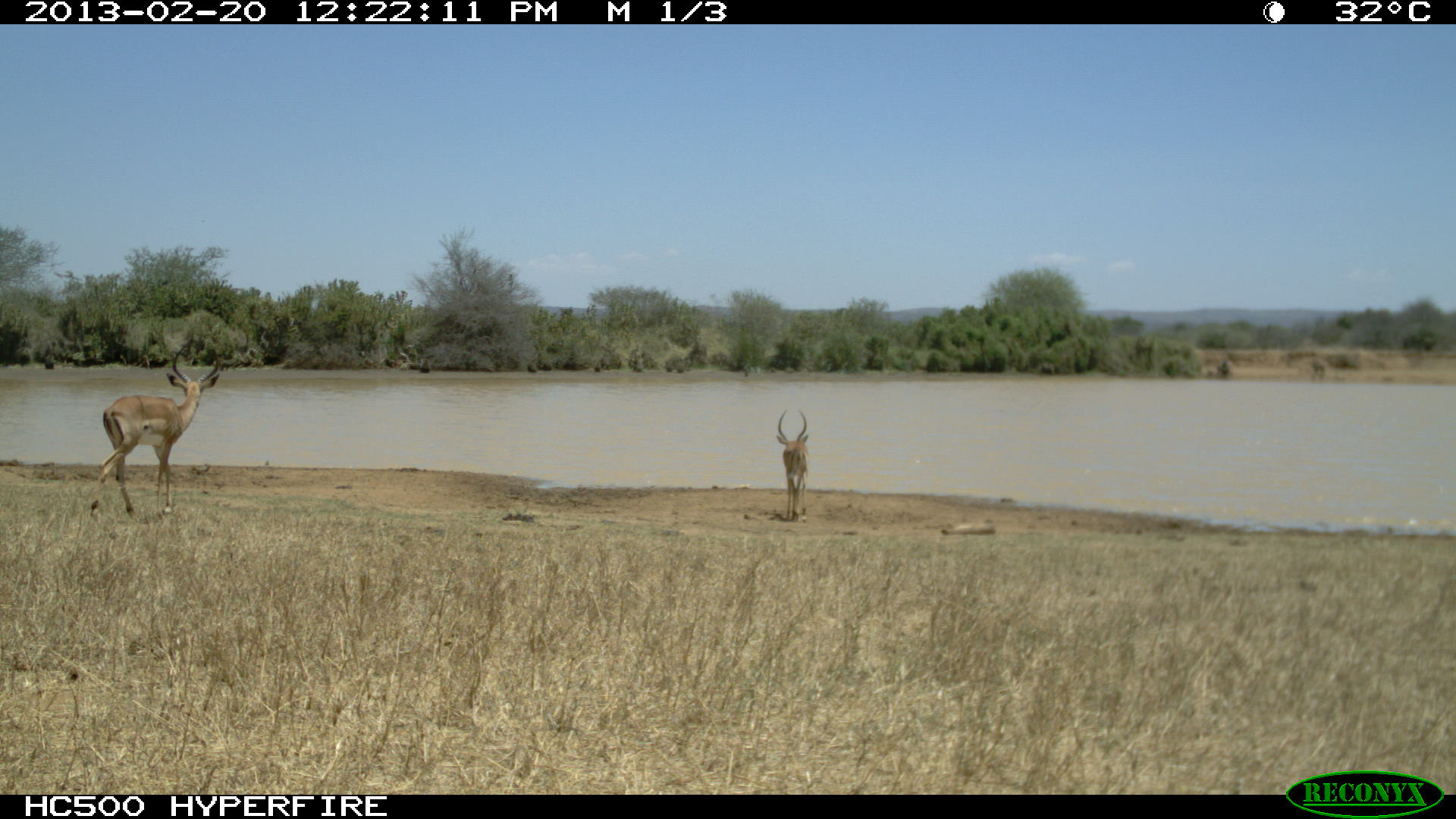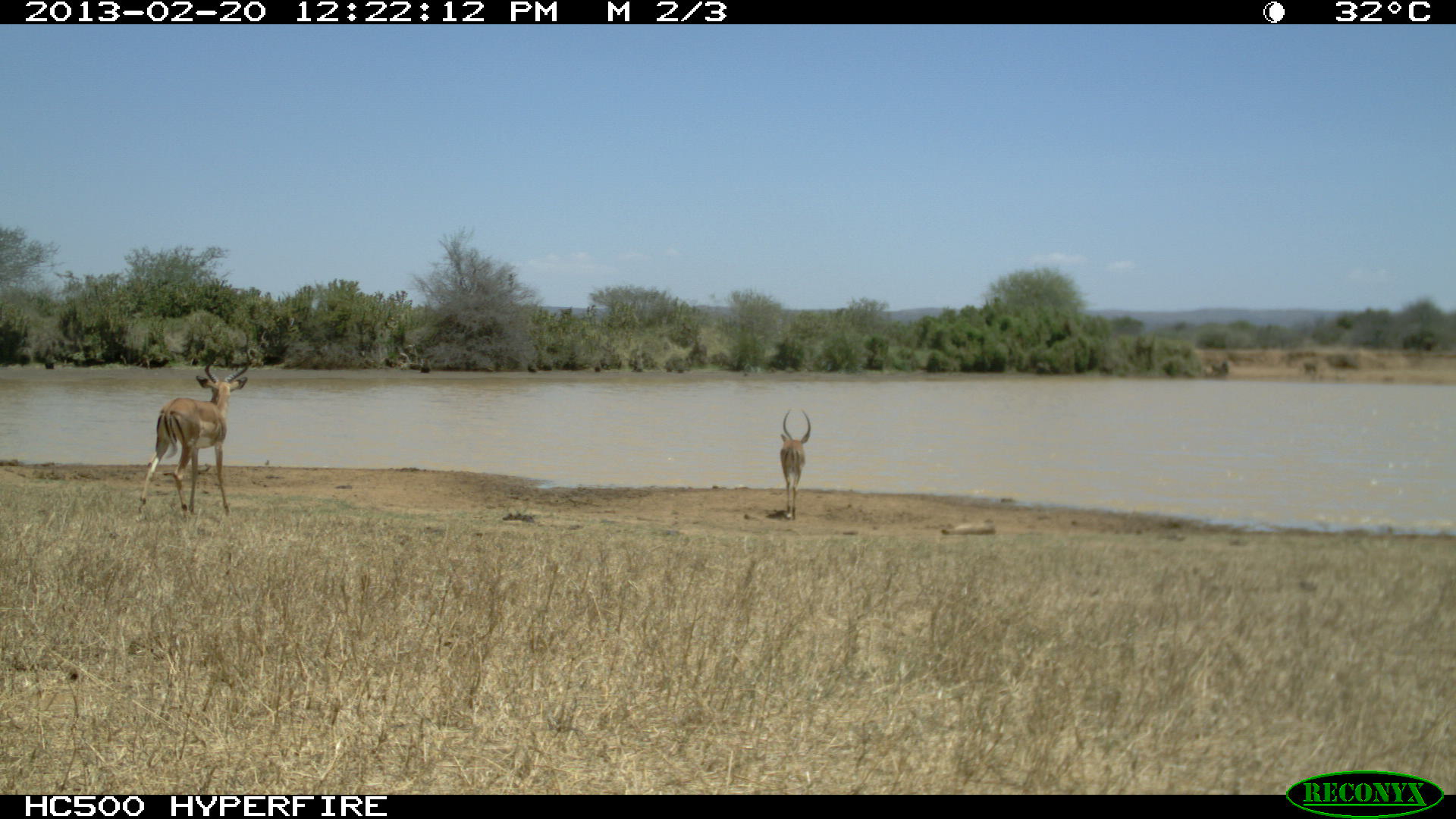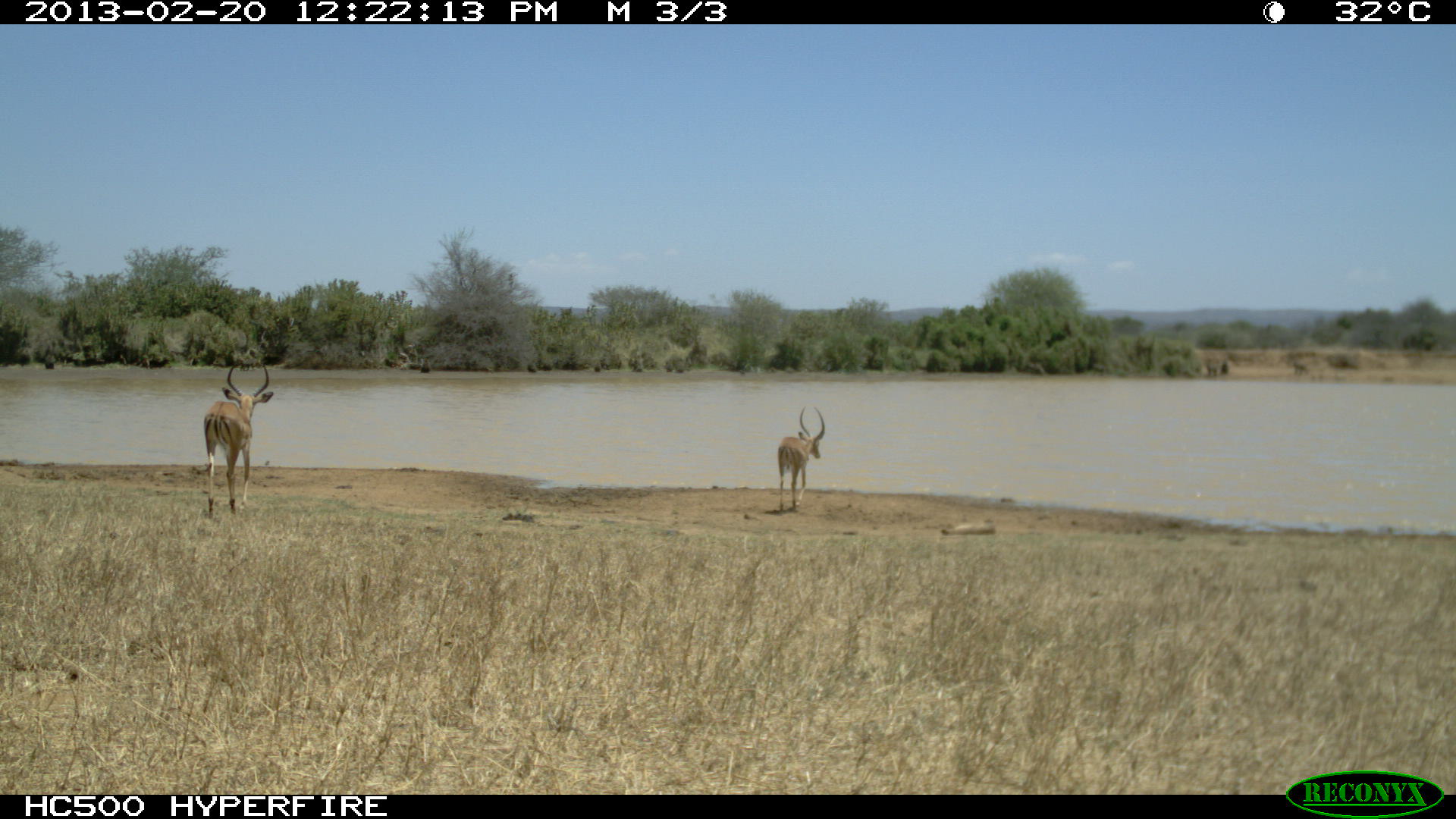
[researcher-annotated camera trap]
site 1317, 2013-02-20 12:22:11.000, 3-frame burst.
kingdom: Animalia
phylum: Chordata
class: Mammalia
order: Artiodactyla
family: Bovidae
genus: Aepyceros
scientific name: Aepyceros melampus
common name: impala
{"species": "Aepyceros melampus (impala)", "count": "1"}